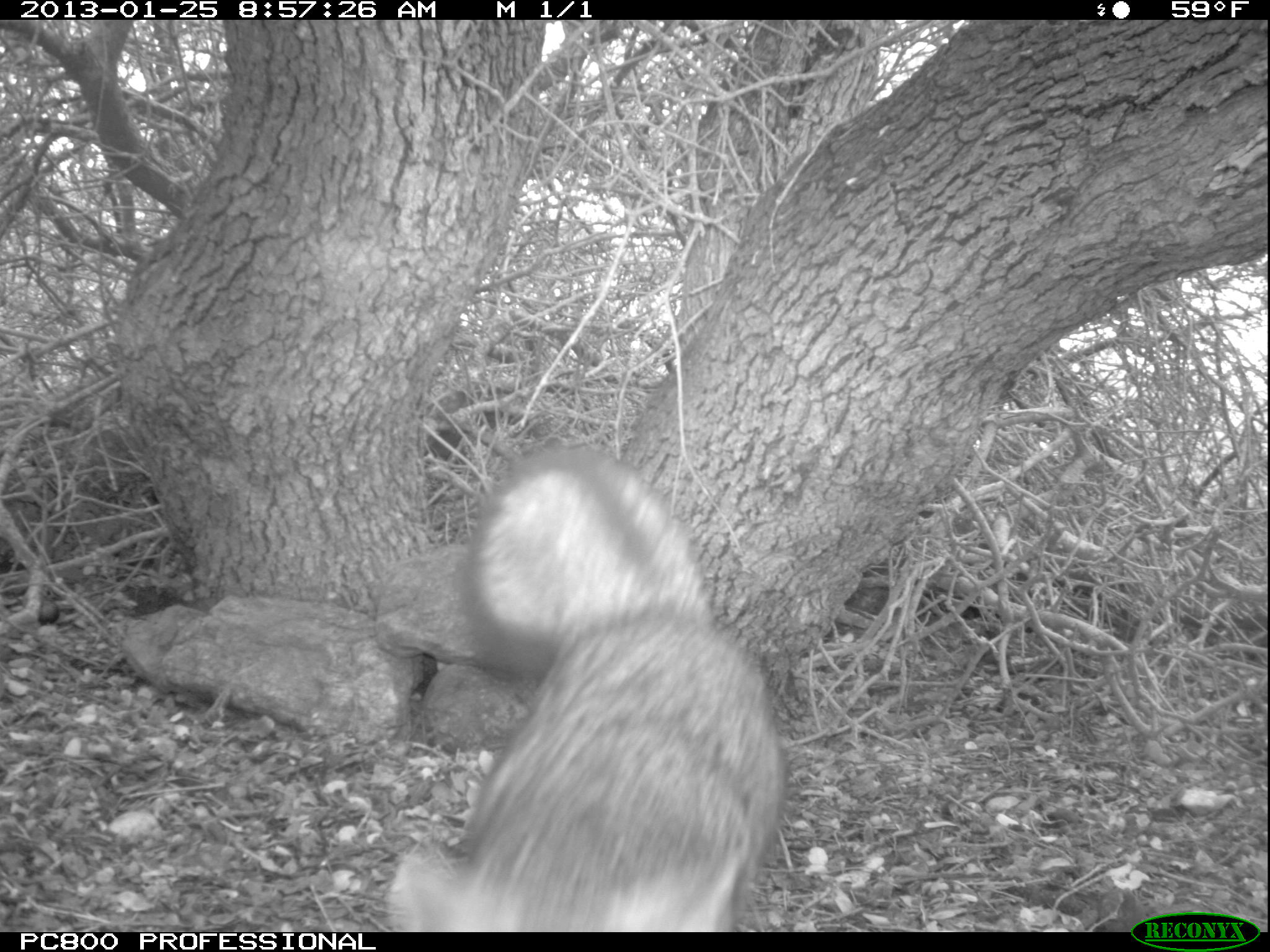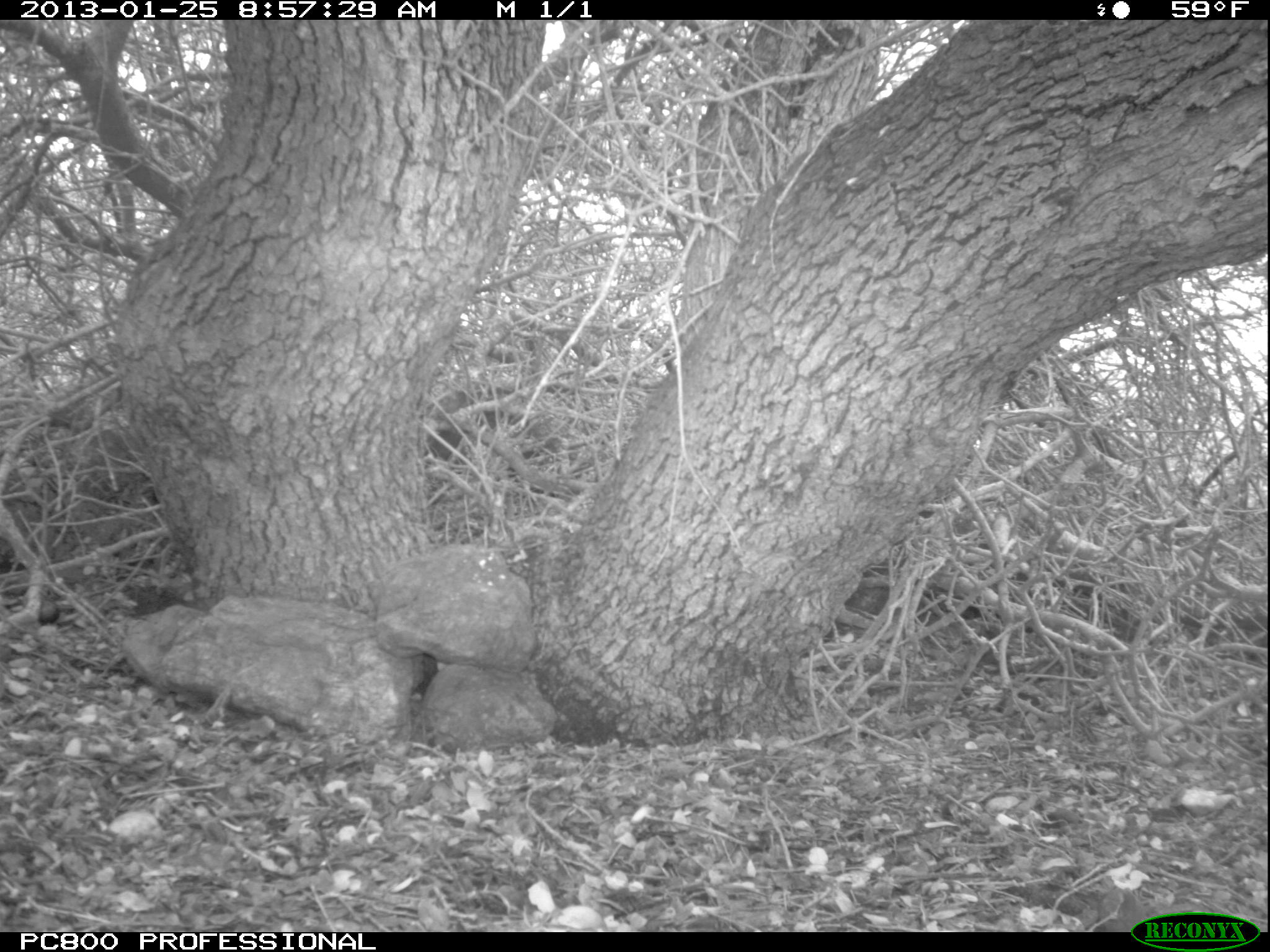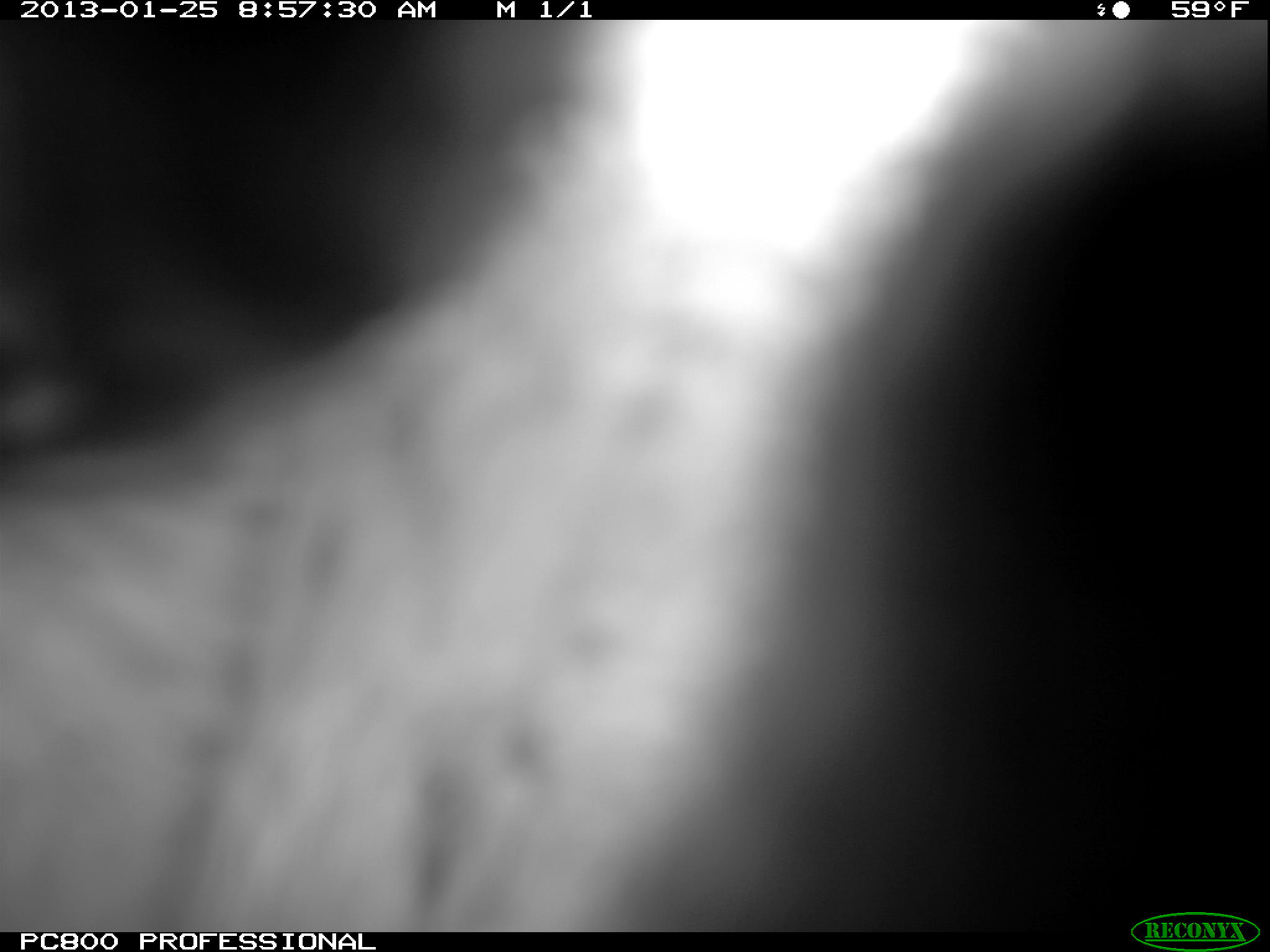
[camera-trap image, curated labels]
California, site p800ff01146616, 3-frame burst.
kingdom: Animalia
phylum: Chordata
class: Mammalia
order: Carnivora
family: Canidae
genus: Urocyon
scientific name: Urocyon littoralis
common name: island fox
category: fox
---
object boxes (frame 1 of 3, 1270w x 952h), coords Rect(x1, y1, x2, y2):
fox: Rect(385, 443, 786, 931)